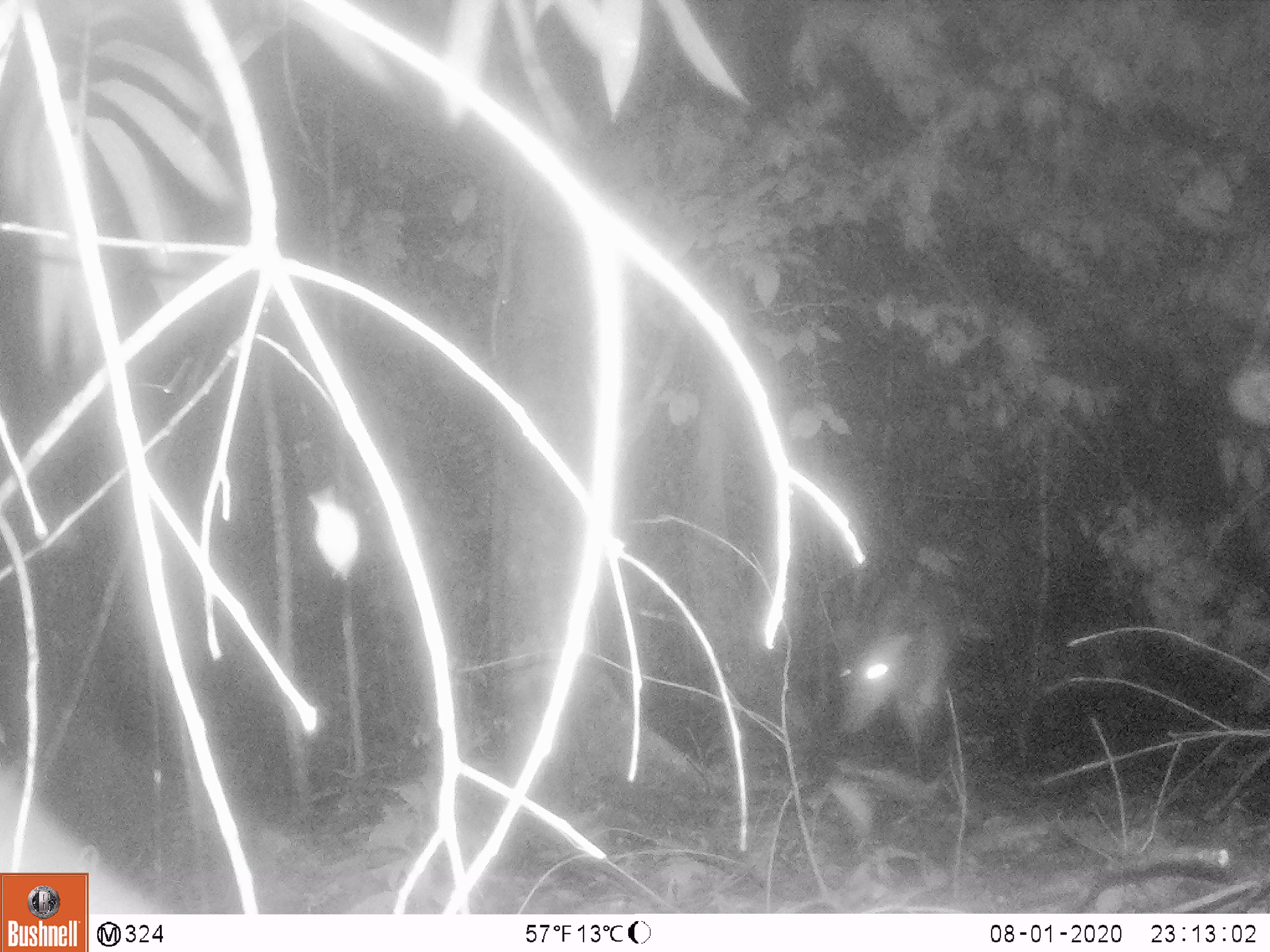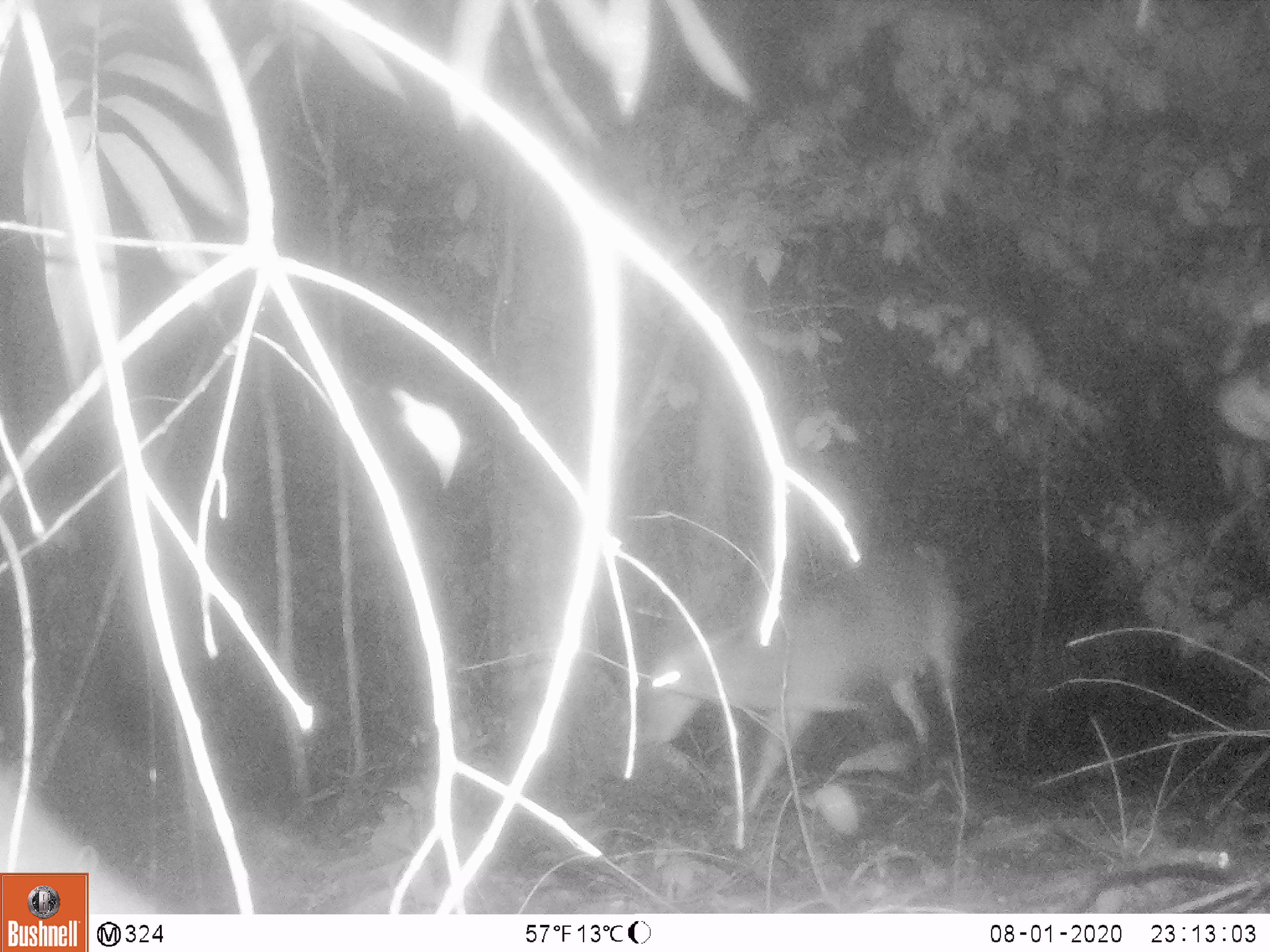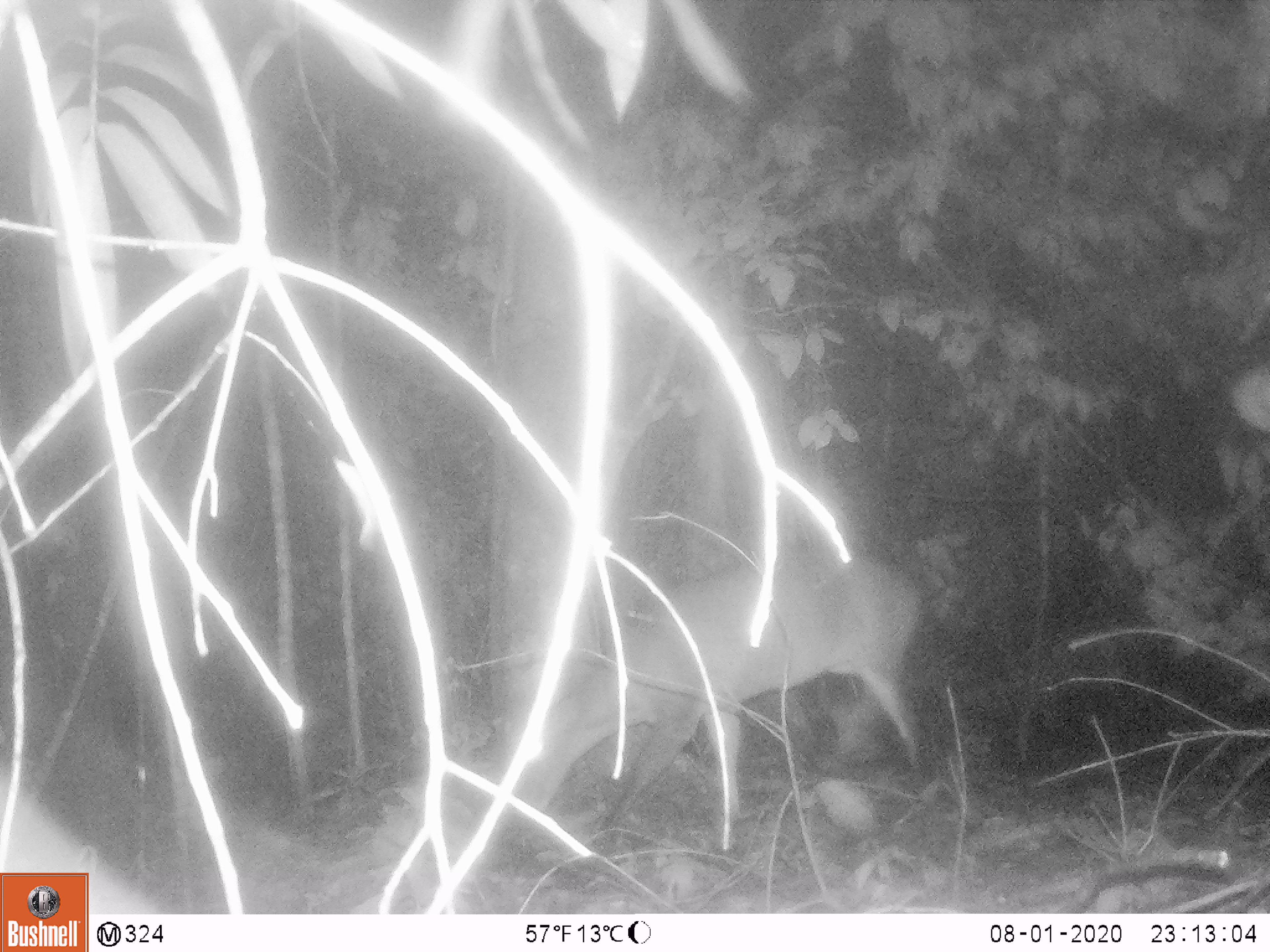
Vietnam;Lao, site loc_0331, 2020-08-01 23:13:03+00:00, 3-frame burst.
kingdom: Animalia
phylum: Chordata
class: Mammalia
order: Artiodactyla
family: Cervidae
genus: Muntiacus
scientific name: Muntiacus vuquangensis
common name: large-antlered muntjac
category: large antlered muntjac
Large antlered muntjac (large-antlered muntjac) (Muntiacus vuquangensis). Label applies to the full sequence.